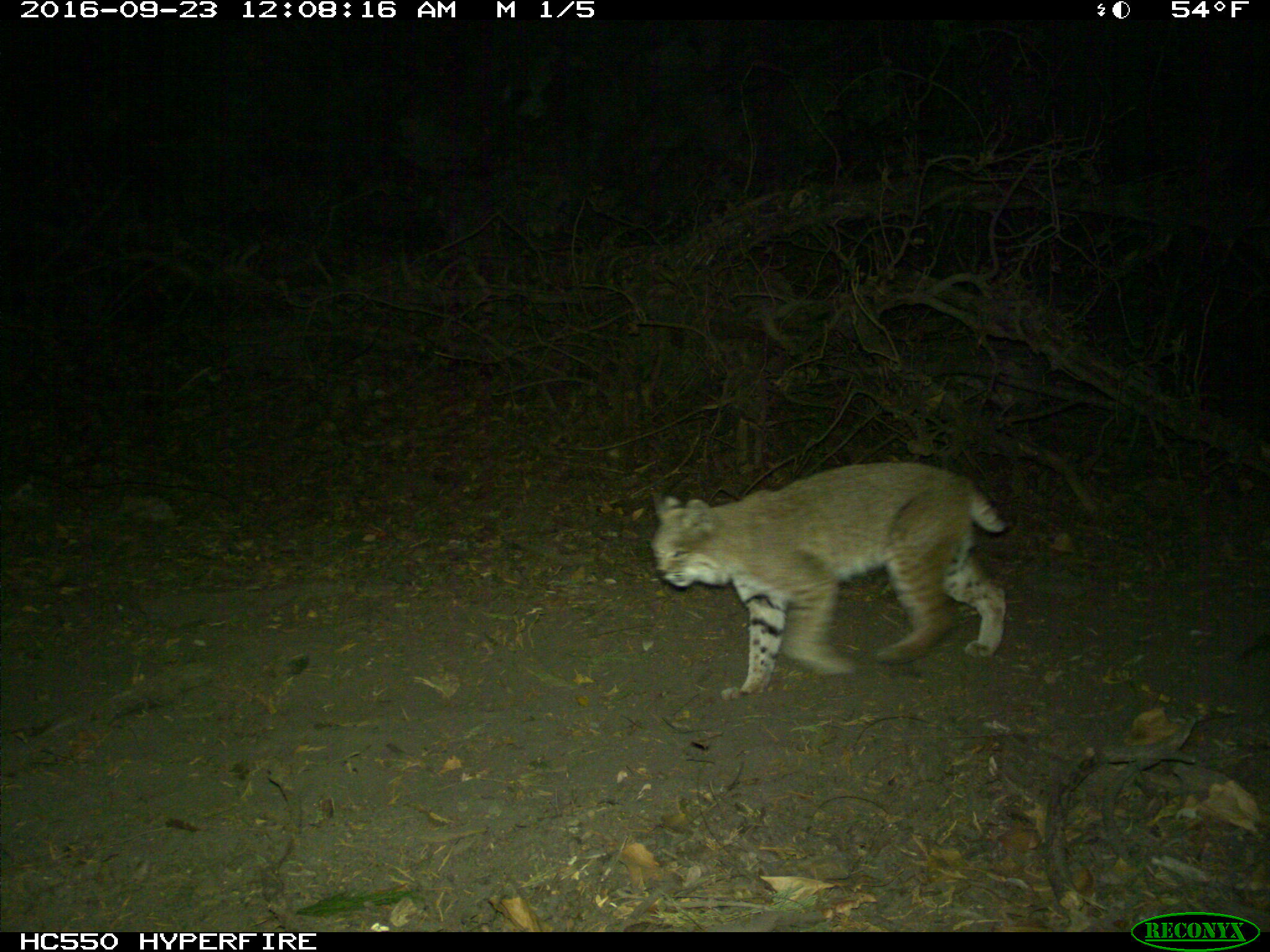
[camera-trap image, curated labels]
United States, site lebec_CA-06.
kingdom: Animalia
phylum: Chordata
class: Mammalia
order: Carnivora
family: Felidae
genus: Lynx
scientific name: Lynx rufus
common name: bobcat